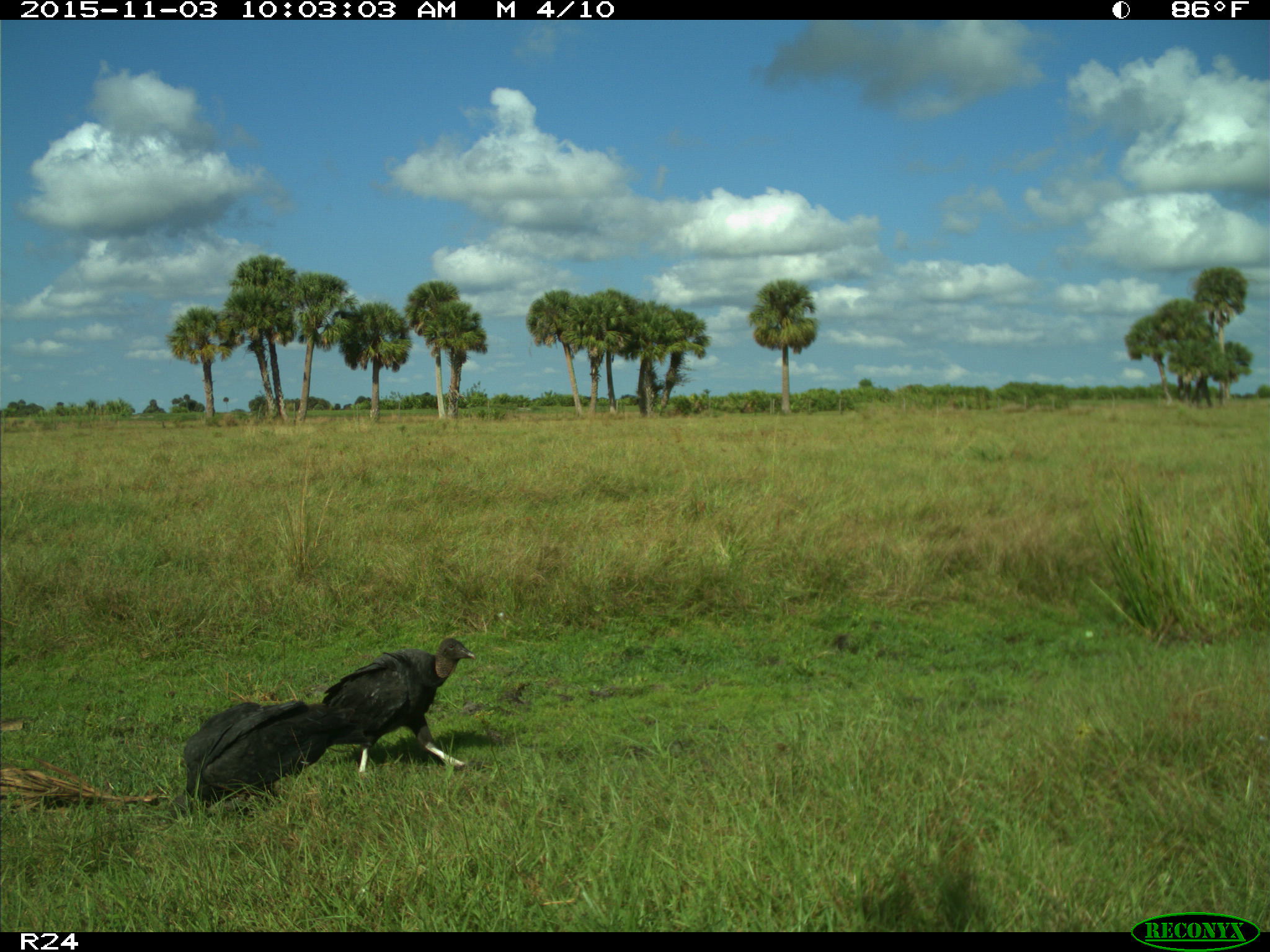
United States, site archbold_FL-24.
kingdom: Animalia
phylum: Chordata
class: Aves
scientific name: Aves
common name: birds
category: unidentified bird